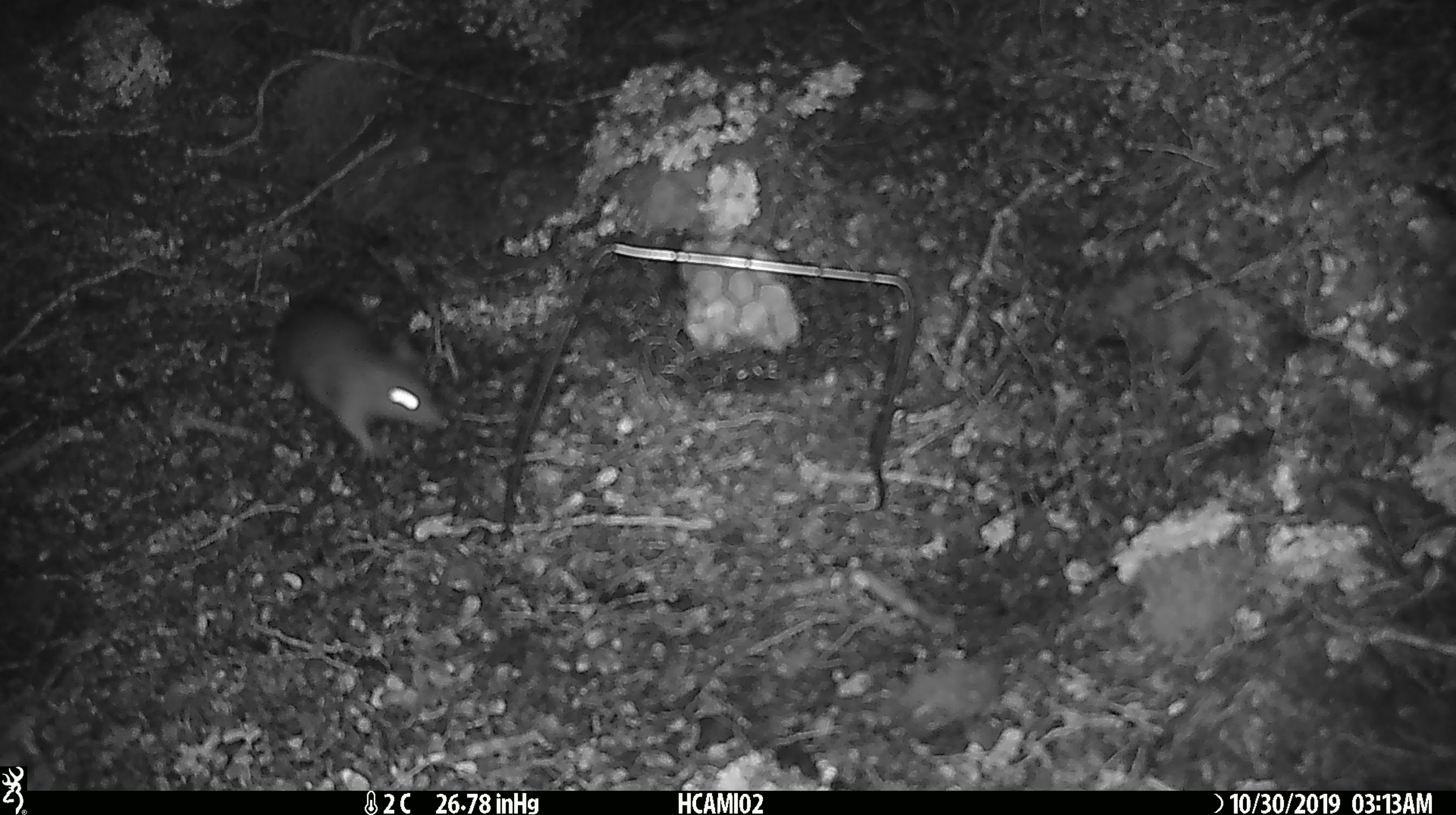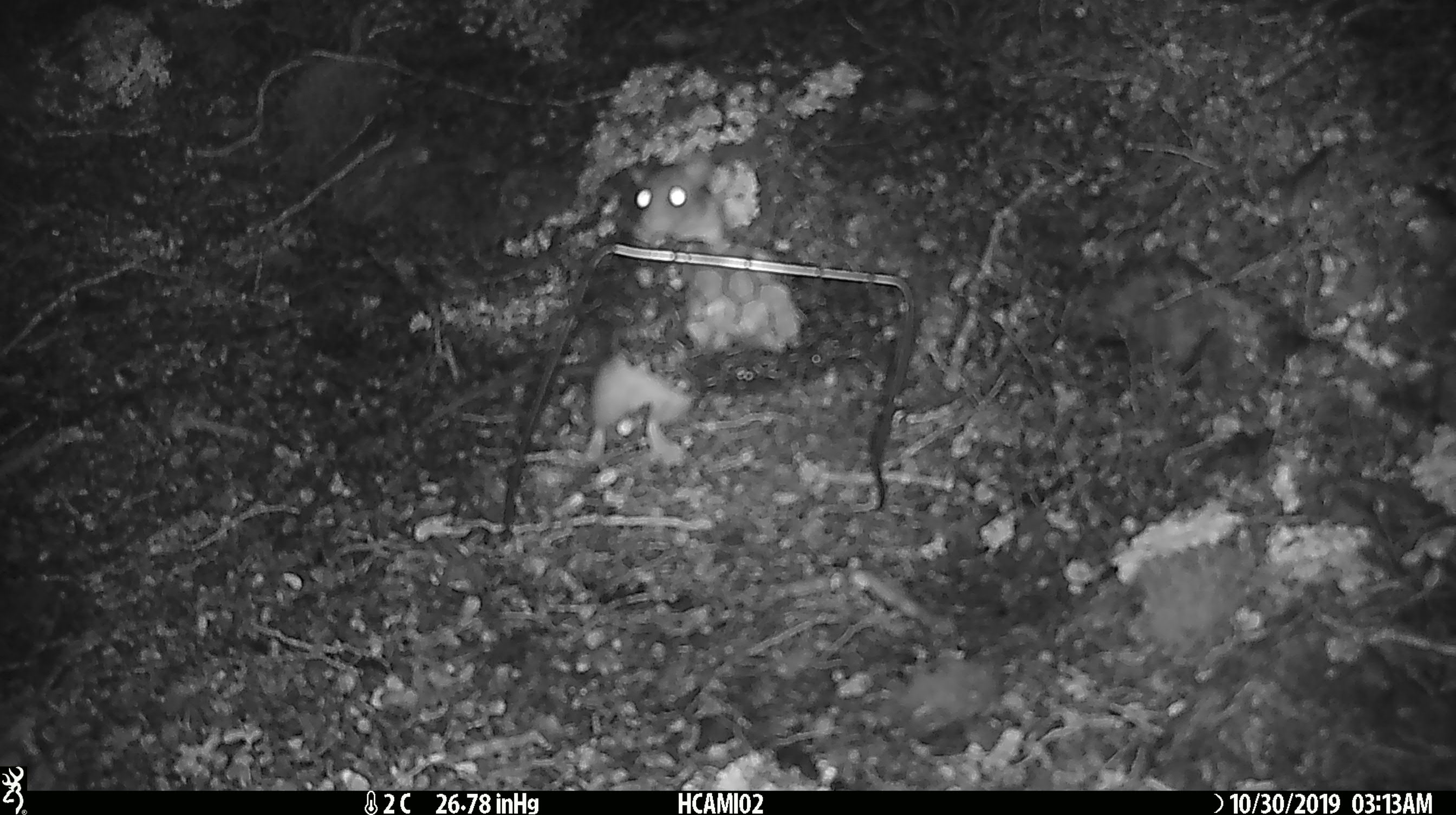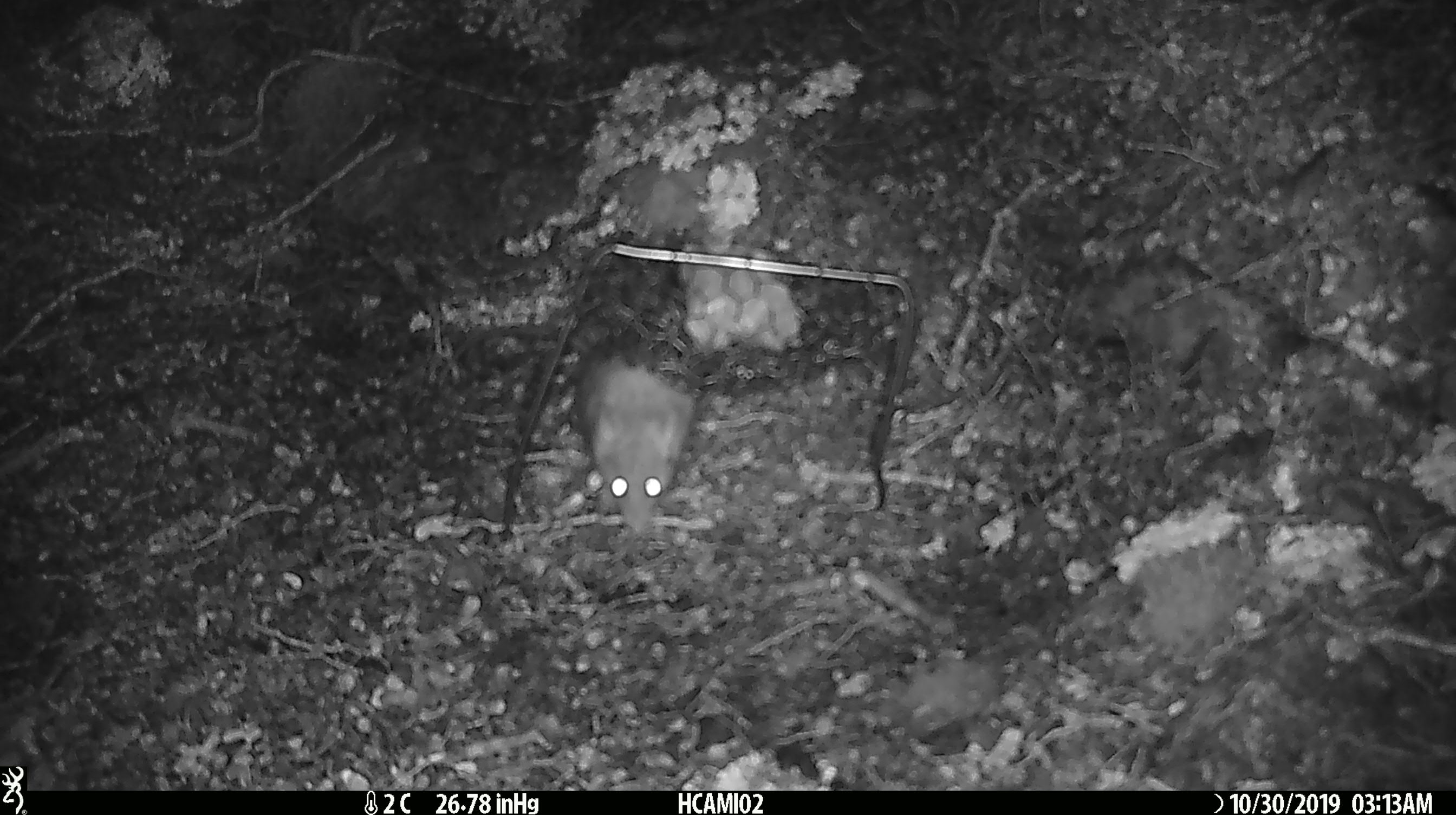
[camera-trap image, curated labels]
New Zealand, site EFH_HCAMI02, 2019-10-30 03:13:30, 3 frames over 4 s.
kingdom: Animalia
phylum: Chordata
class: Mammalia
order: Rodentia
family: Muridae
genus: Rattus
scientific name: Rattus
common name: rat